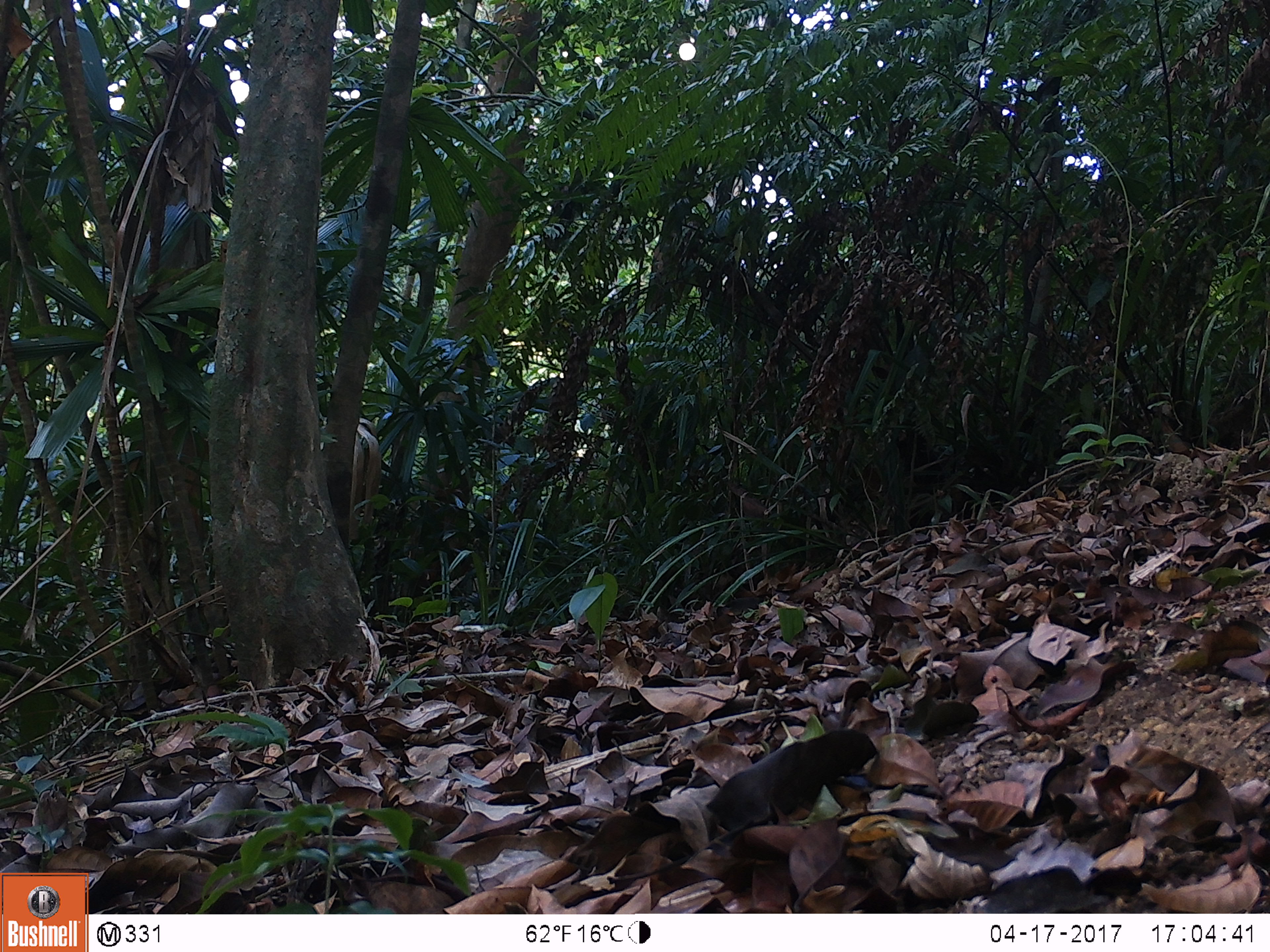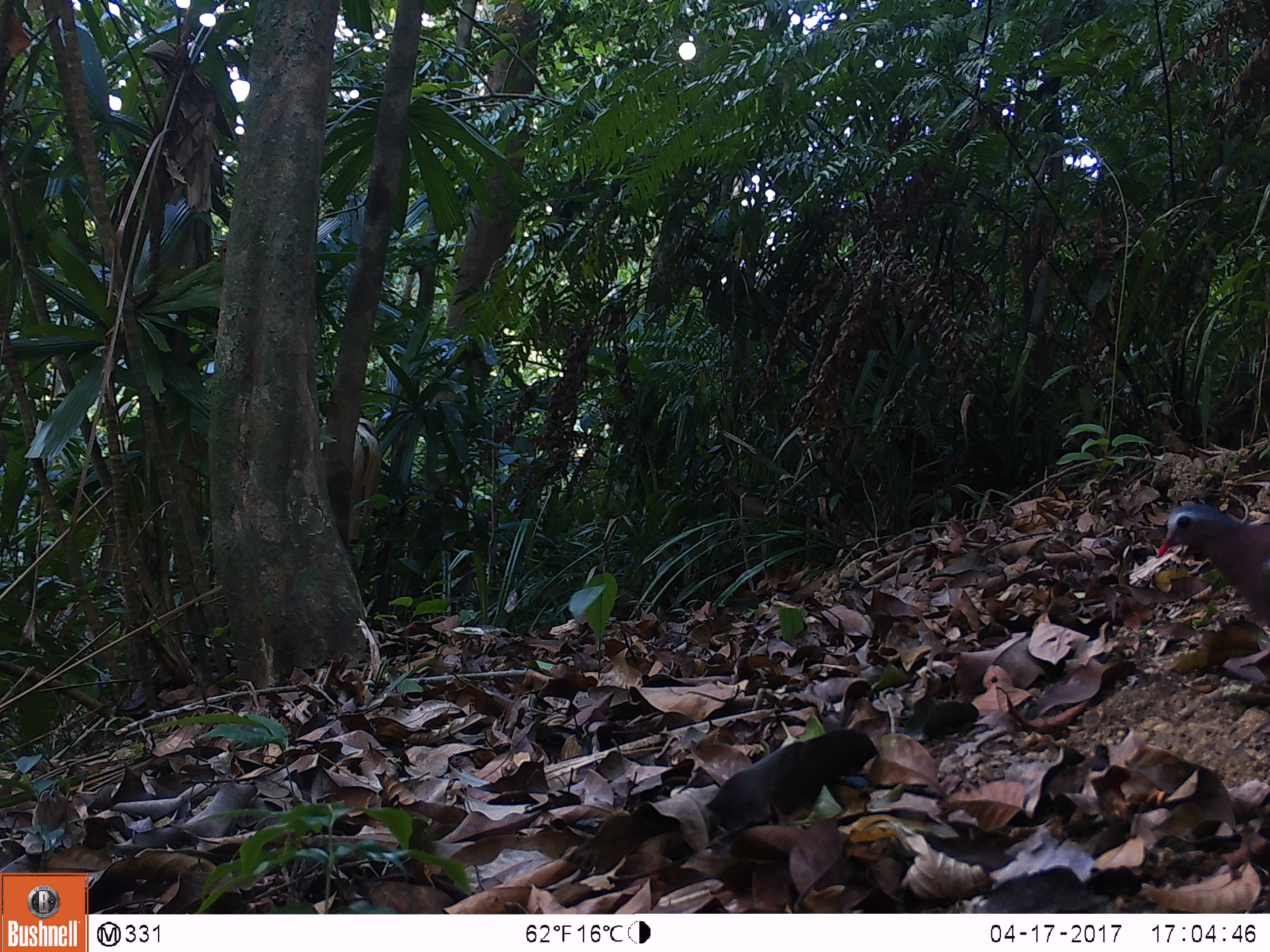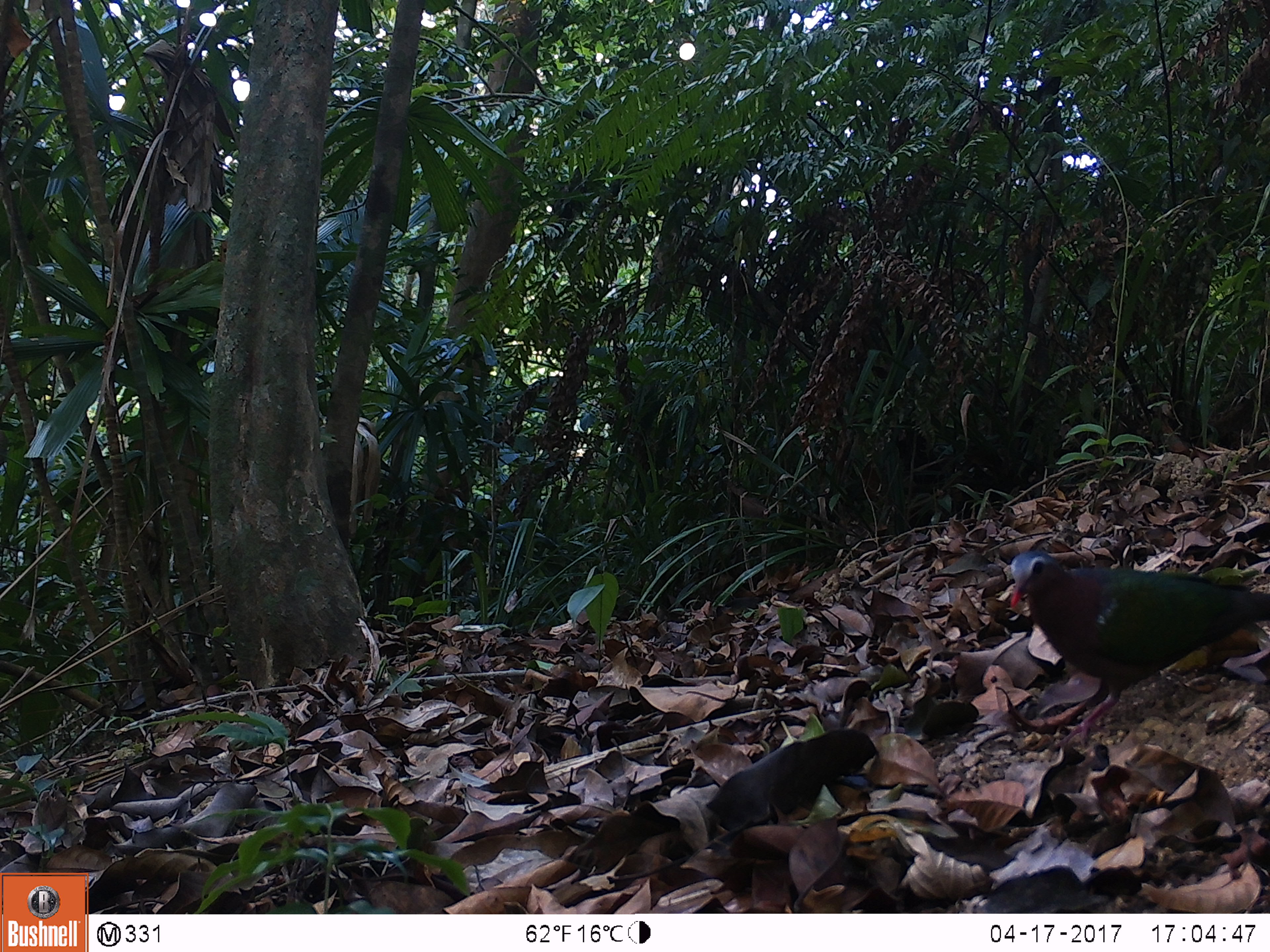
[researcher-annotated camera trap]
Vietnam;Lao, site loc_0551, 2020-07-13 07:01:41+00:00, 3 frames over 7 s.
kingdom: Animalia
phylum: Chordata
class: Aves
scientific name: Aves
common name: bird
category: unidentified bird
Unidentified bird (bird) (Aves). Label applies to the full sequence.